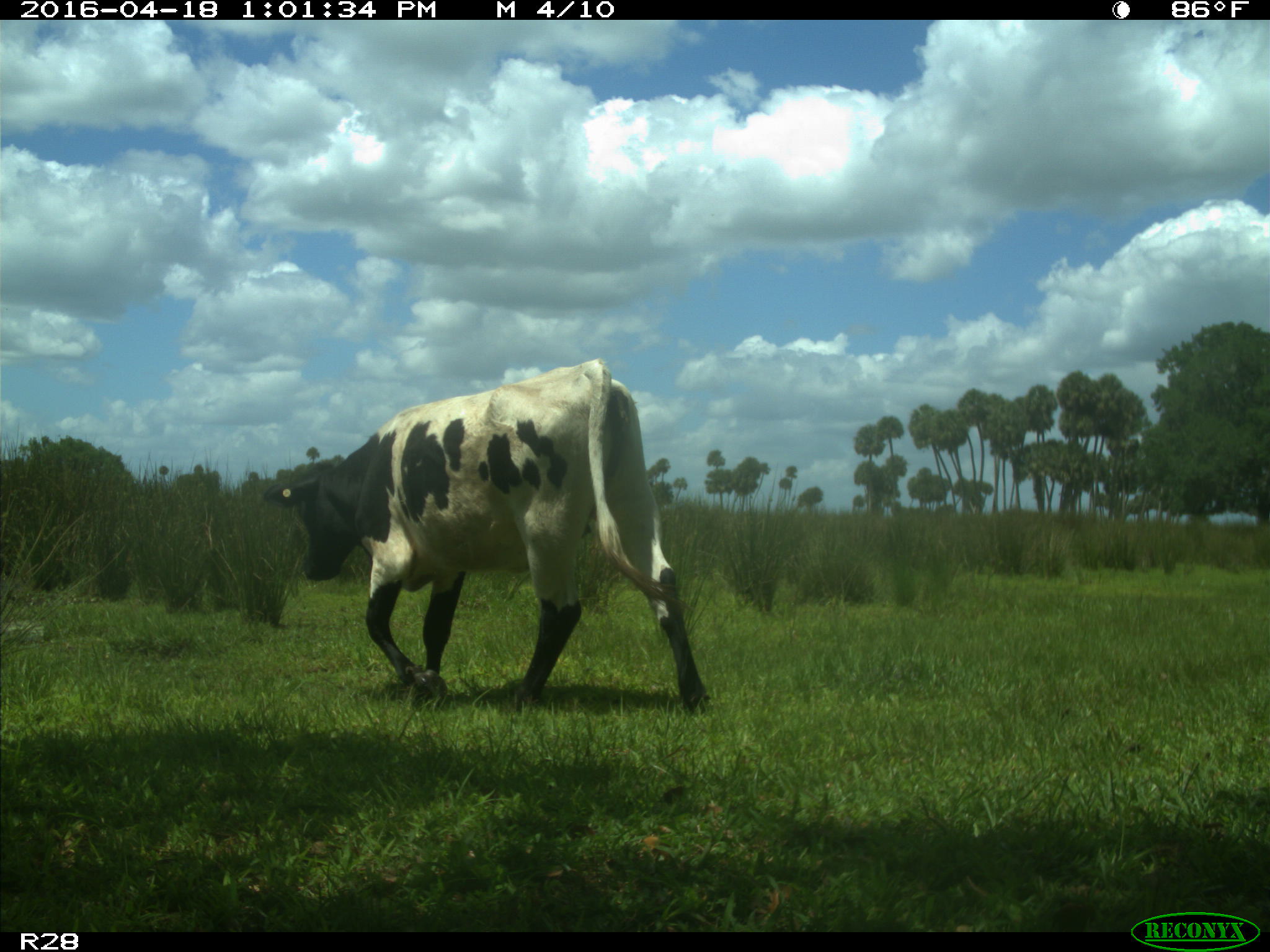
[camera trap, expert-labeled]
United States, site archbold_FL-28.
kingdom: Animalia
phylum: Chordata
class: Mammalia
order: Artiodactyla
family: Bovidae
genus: Bos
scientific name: Bos taurus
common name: domestic cow